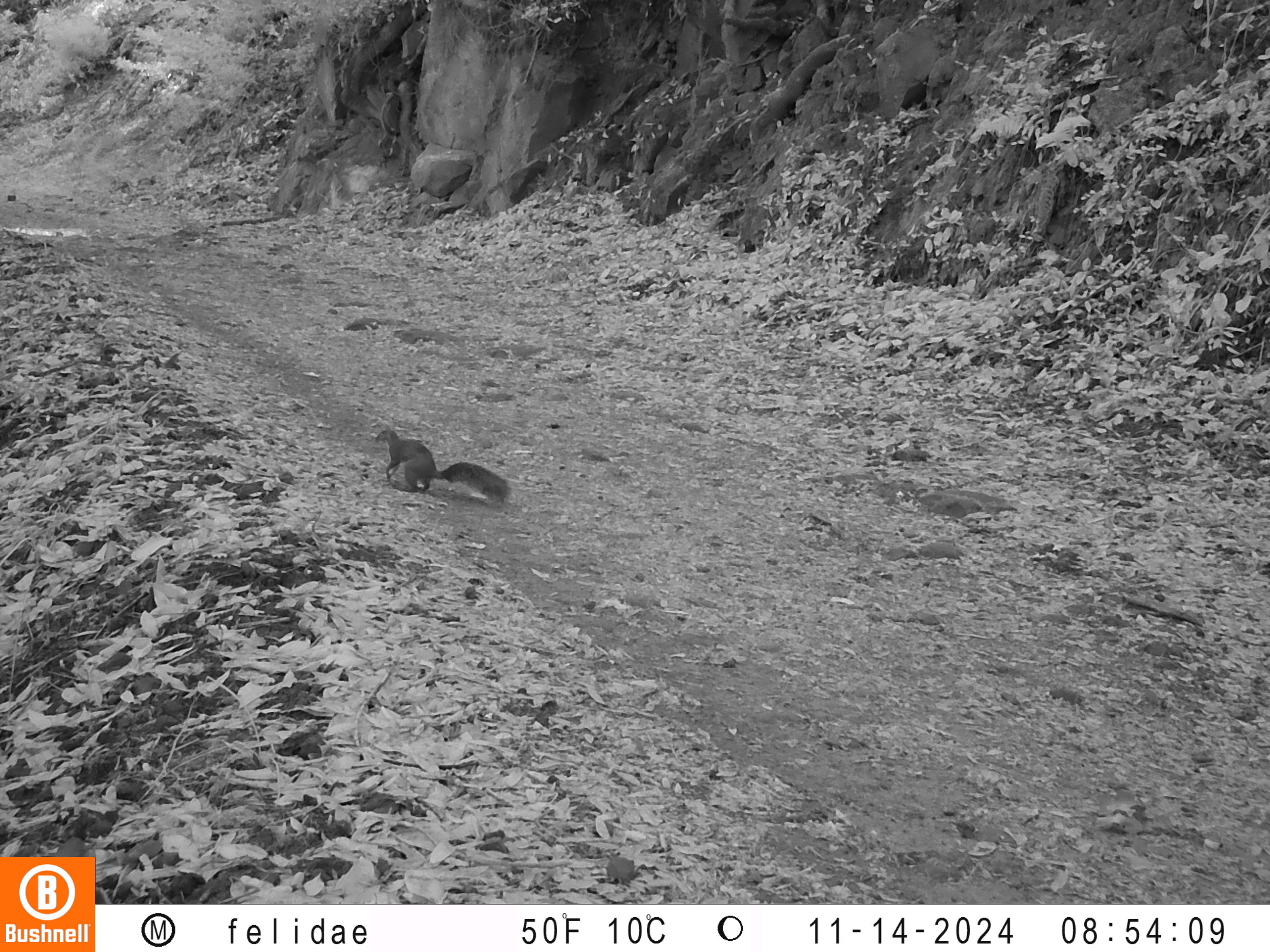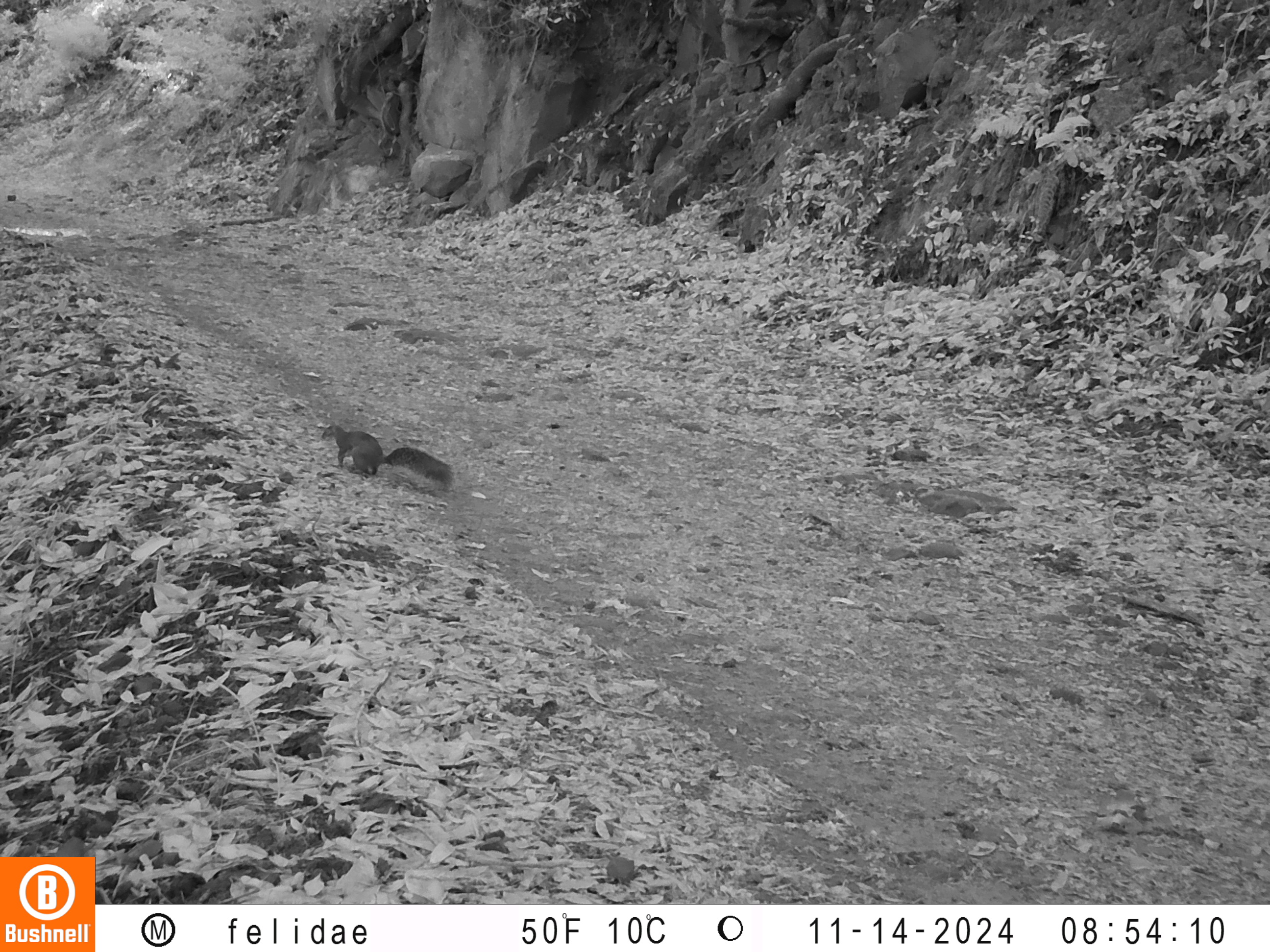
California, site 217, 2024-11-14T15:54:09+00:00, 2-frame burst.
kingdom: Animalia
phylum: Chordata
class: Mammalia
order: Rodentia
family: Sciuridae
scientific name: Sciuridae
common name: squirrel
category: unknown squirrel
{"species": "unknown squirrel (squirrel) (Sciuridae)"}